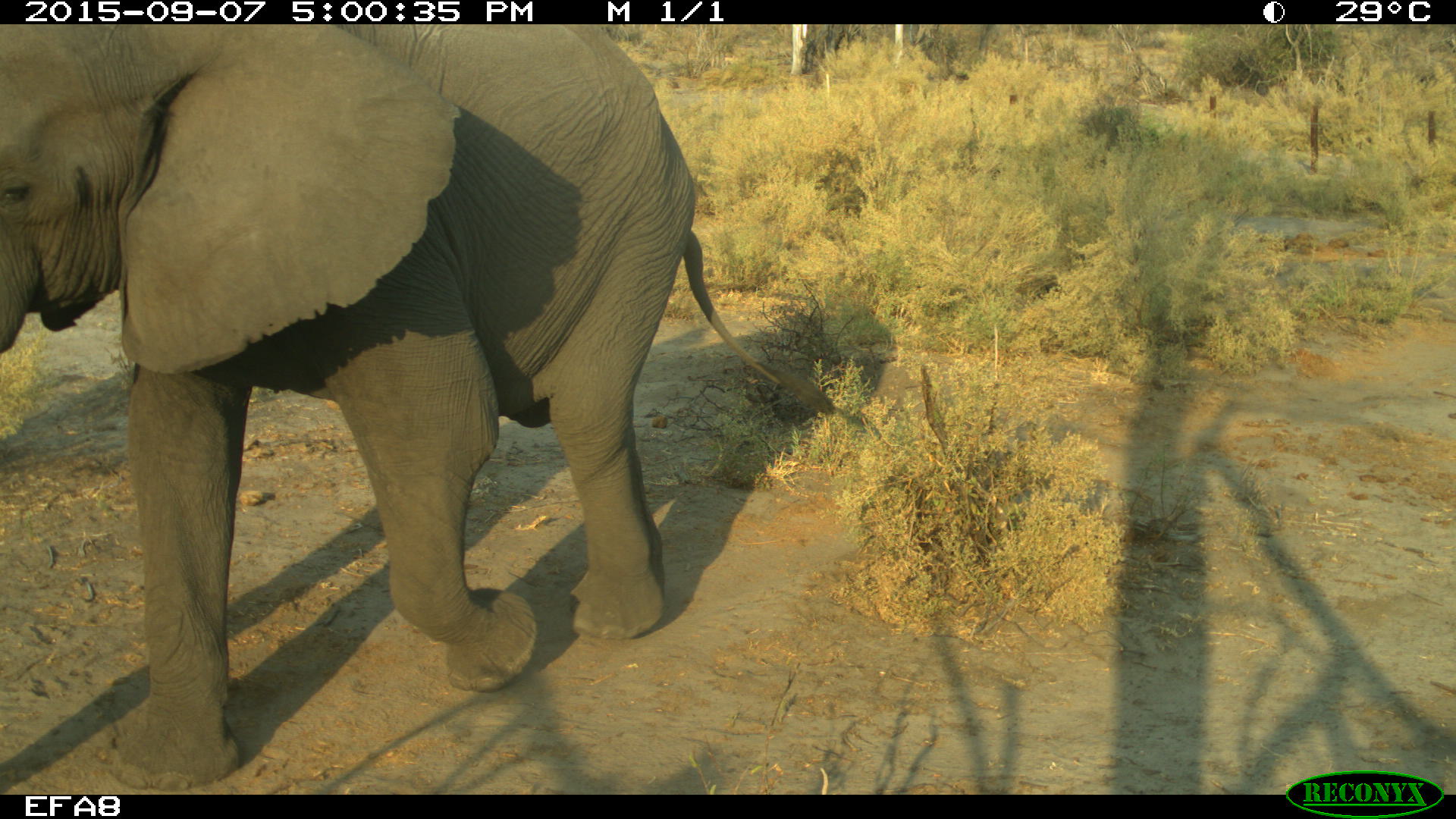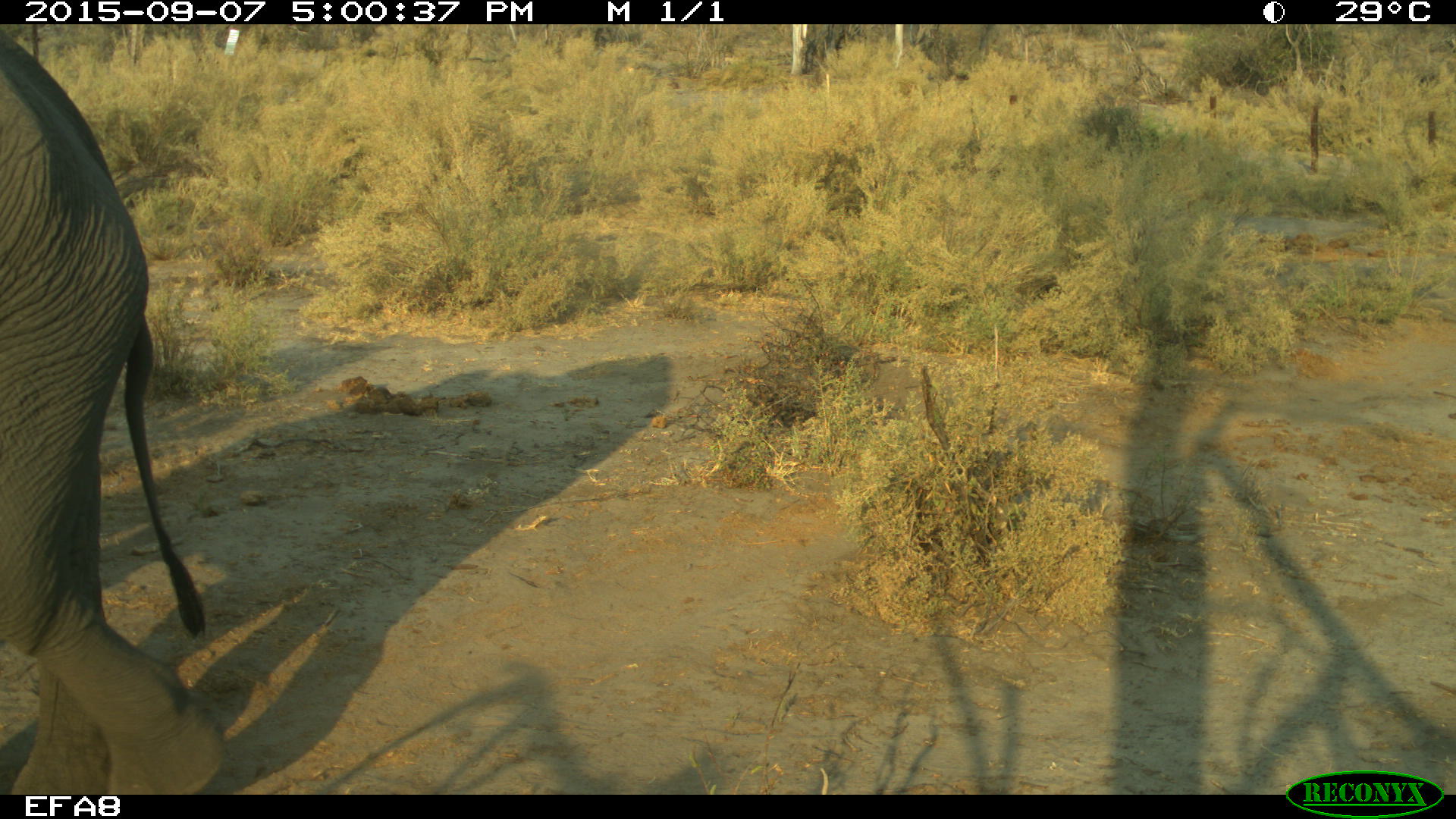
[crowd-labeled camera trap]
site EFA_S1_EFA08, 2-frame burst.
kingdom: Animalia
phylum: Chordata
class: Mammalia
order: Proboscidea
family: Elephantidae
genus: Loxodonta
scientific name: Loxodonta africana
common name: african bush elephant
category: elephant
Elephant (african bush elephant) (Loxodonta africana), count 1. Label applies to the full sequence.